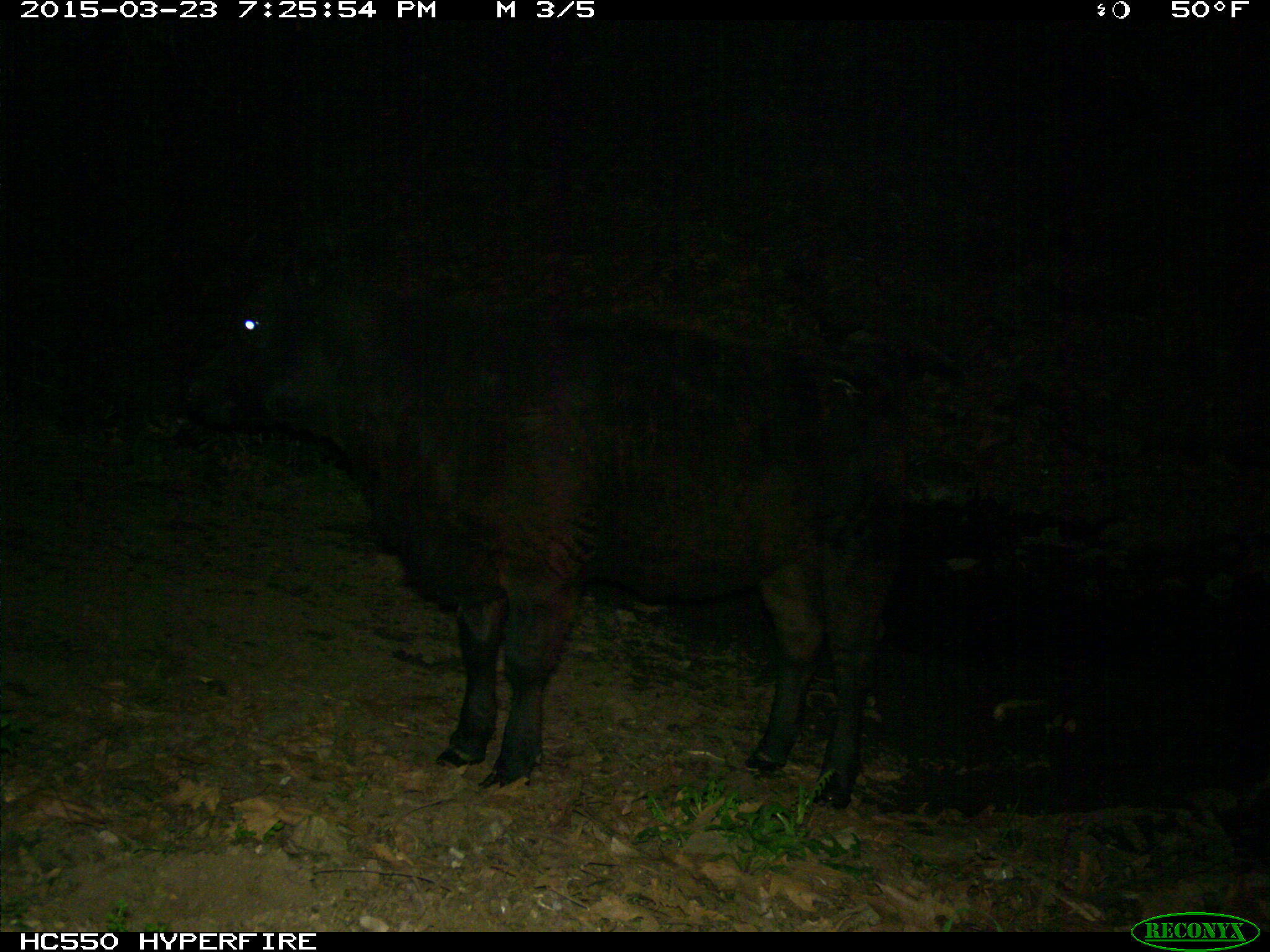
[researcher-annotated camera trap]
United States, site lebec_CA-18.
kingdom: Animalia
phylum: Chordata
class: Mammalia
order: Artiodactyla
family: Bovidae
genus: Bos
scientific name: Bos taurus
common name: domestic cow